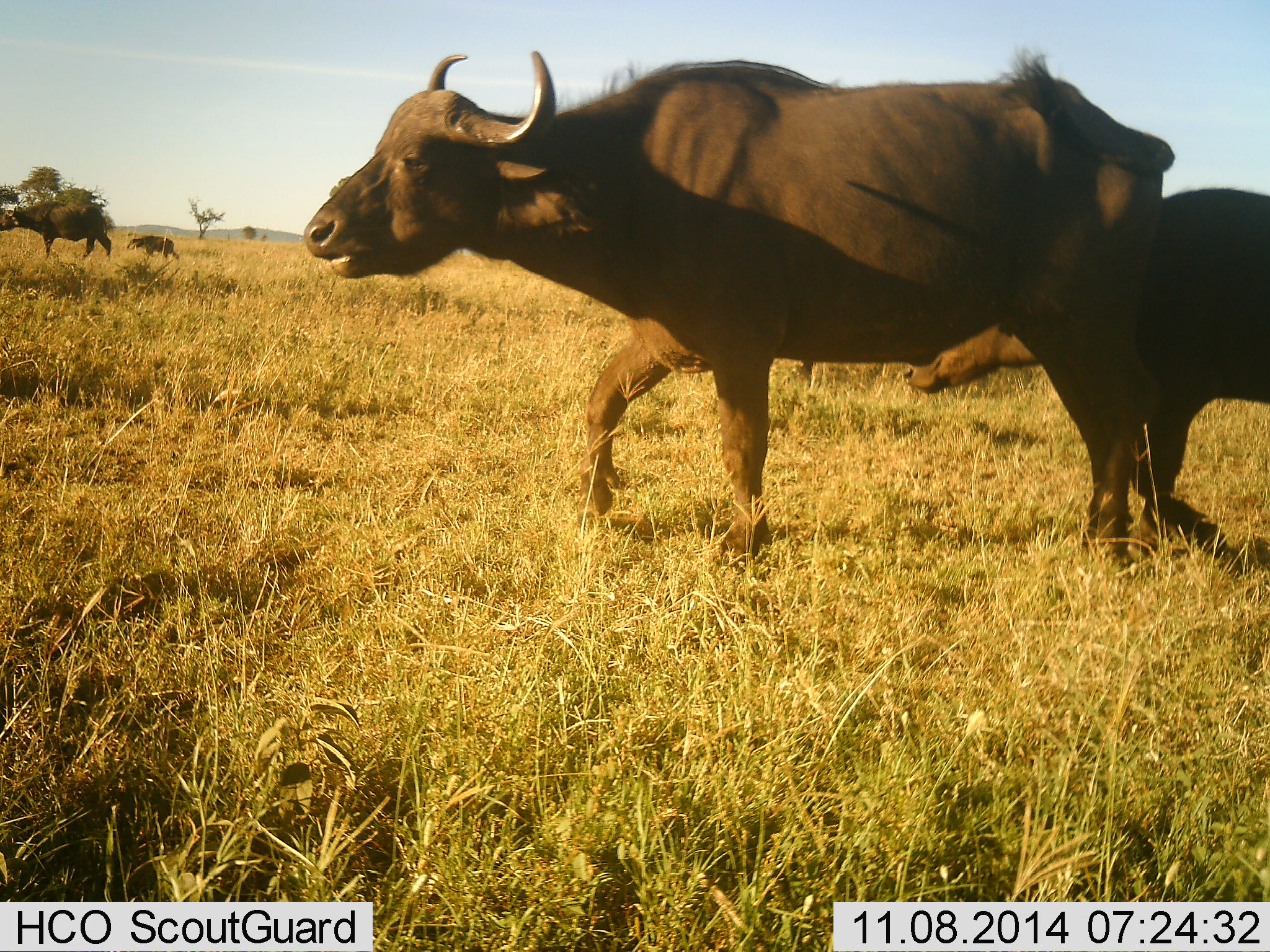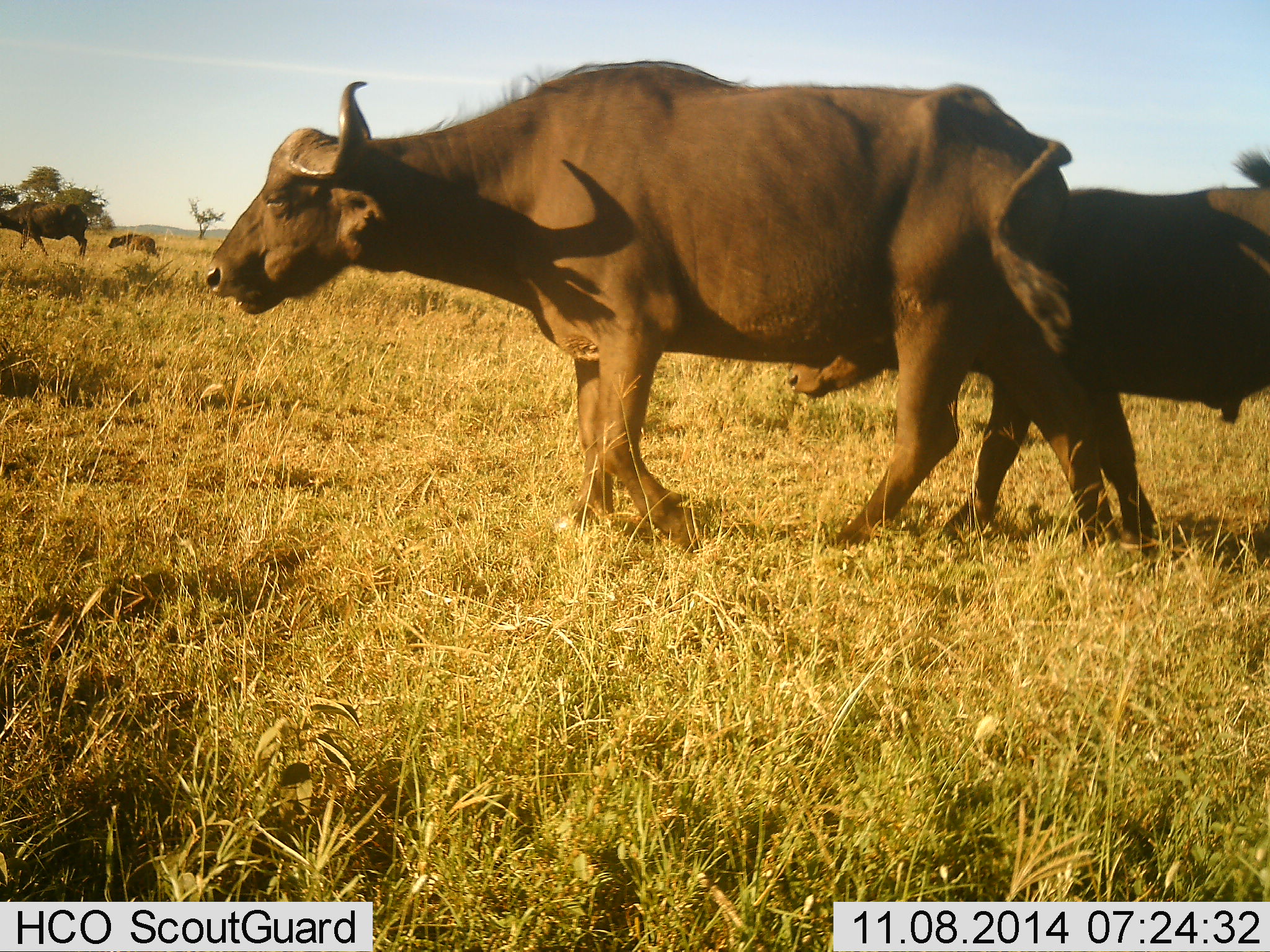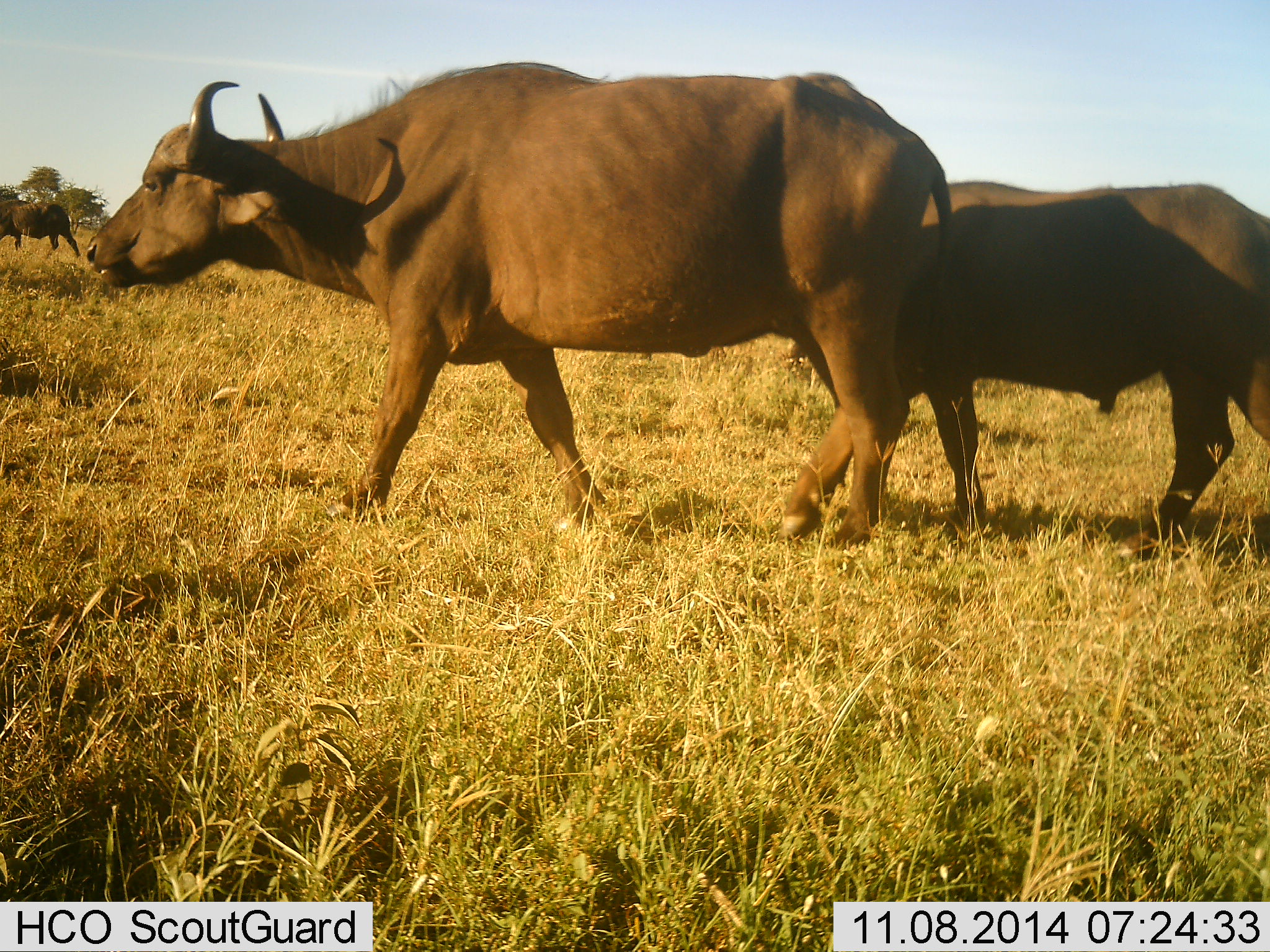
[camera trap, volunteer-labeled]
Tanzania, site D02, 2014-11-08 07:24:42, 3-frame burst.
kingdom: Animalia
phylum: Chordata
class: Mammalia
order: Artiodactyla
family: Bovidae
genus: Syncerus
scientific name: Syncerus caffer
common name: cape buffalo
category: buffalo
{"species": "buffalo (cape buffalo) (Syncerus caffer)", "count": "4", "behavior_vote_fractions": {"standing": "0%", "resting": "0%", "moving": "100%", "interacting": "0%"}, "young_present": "60%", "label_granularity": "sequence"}